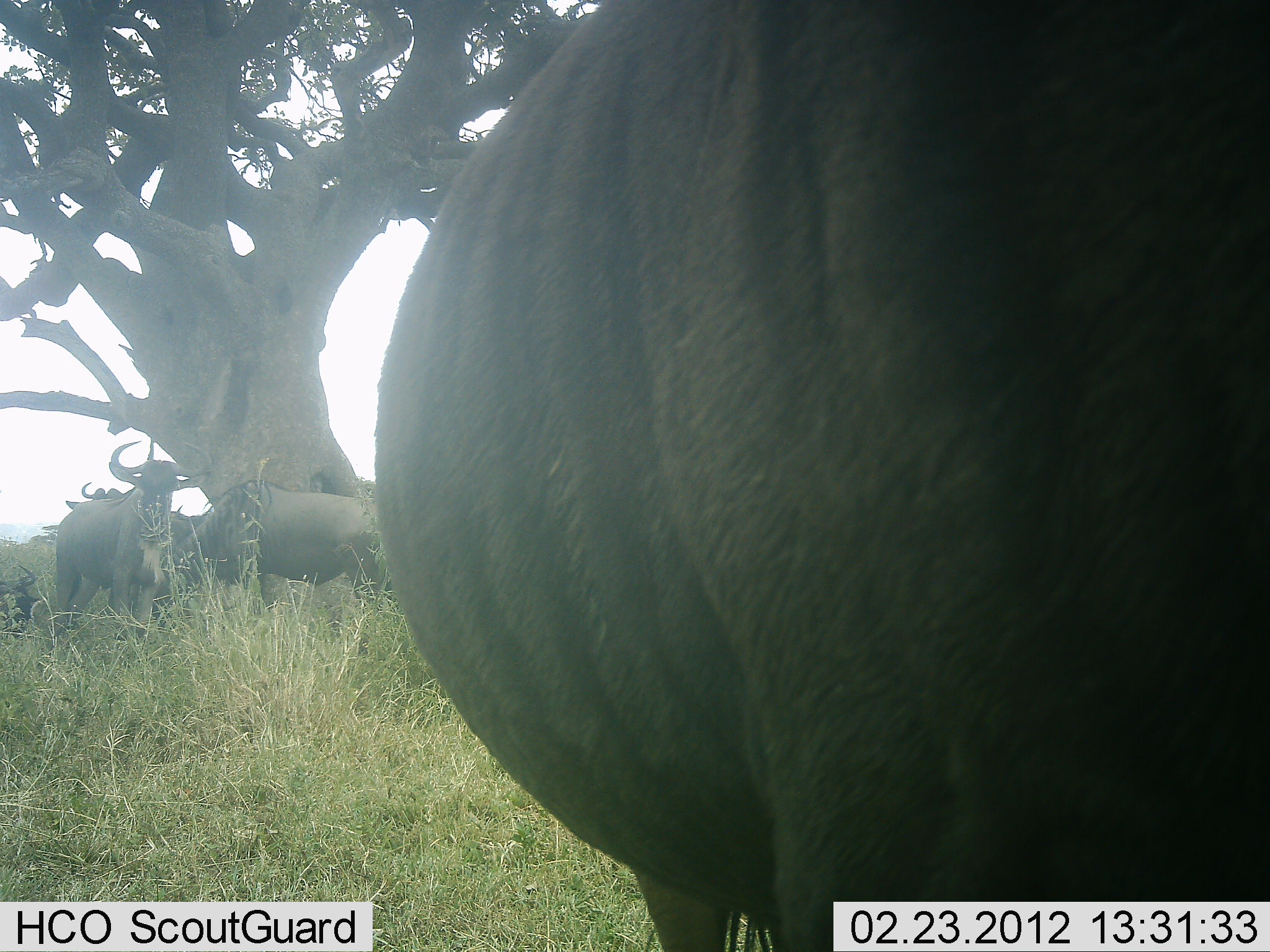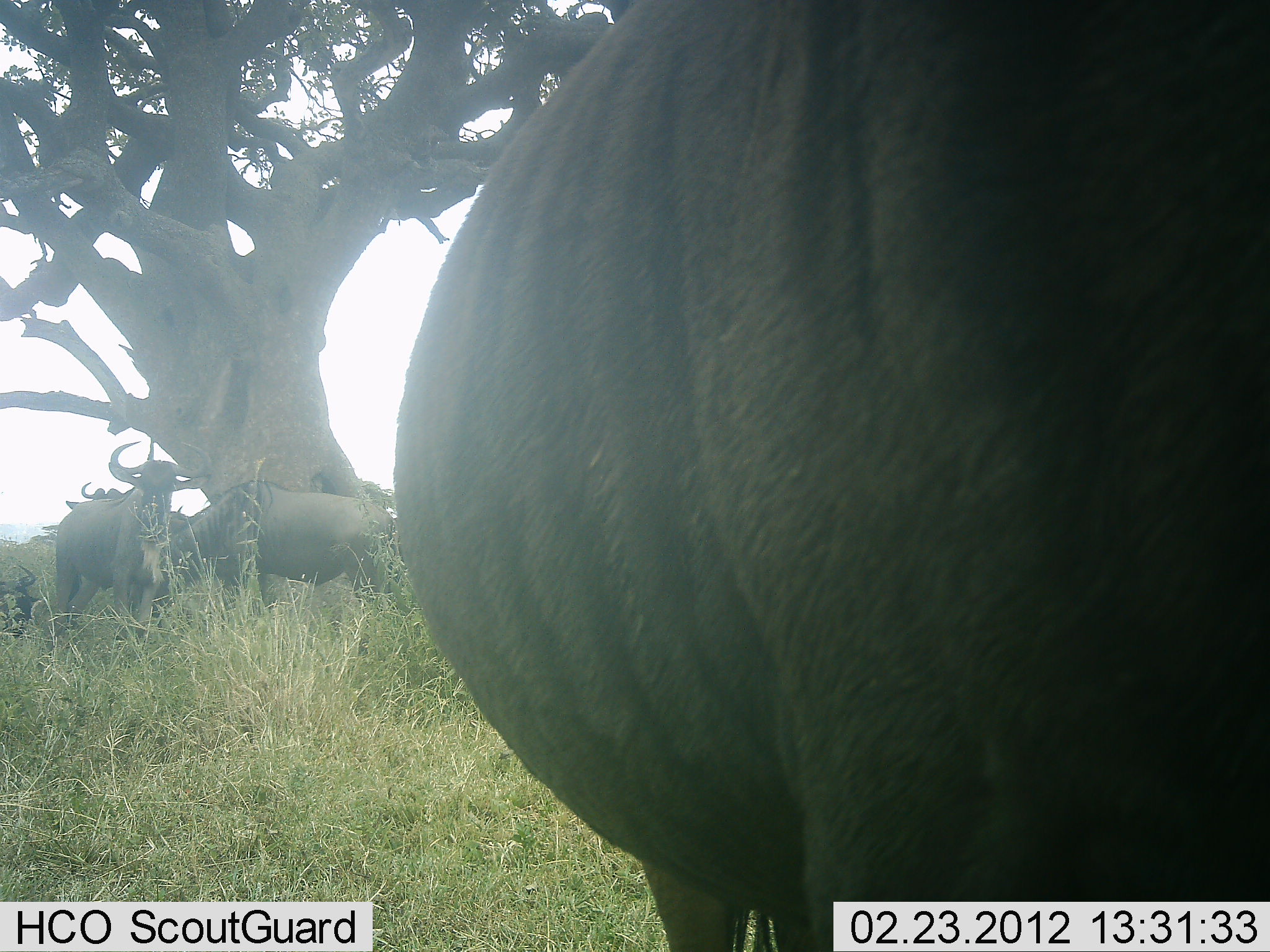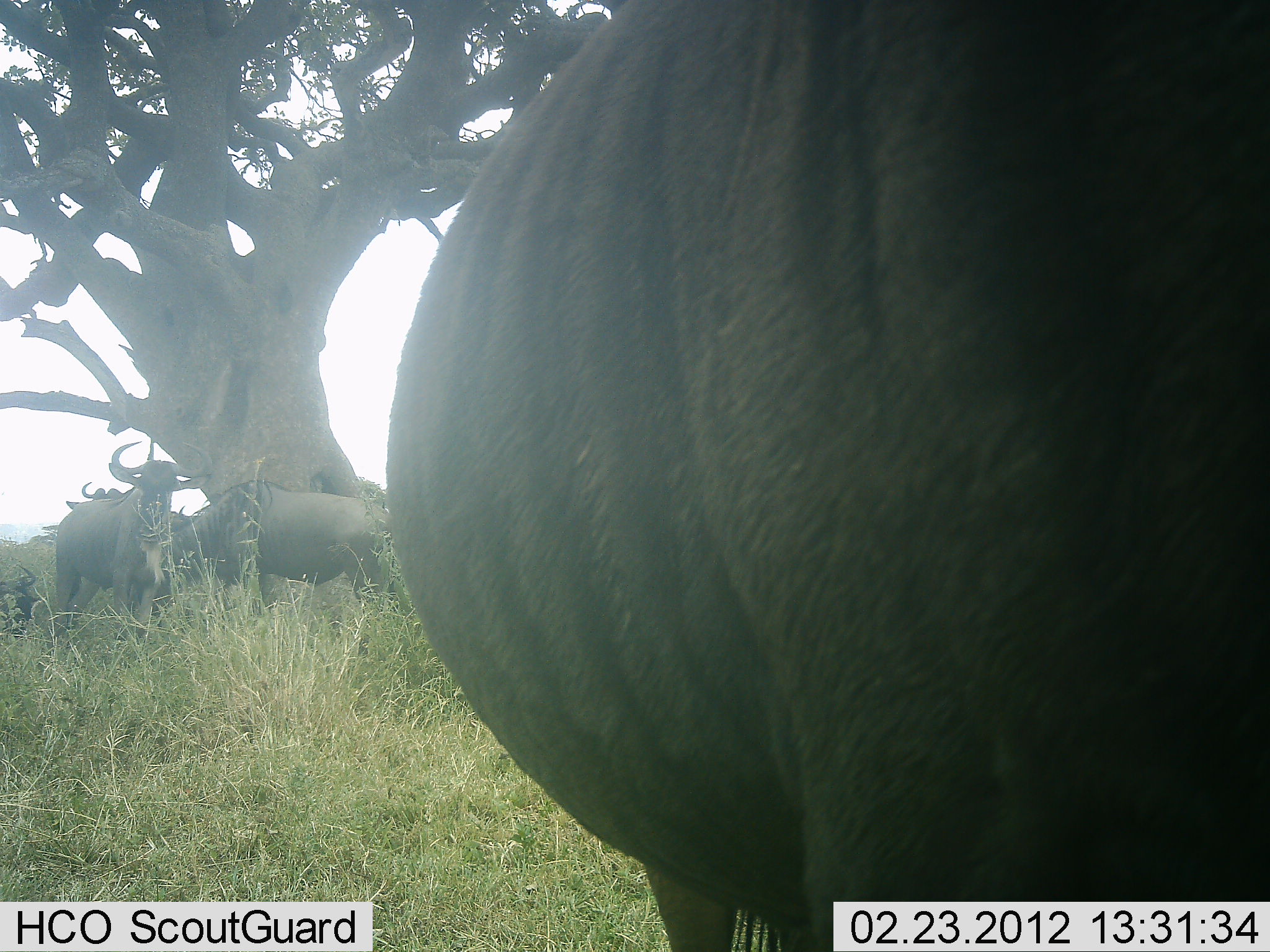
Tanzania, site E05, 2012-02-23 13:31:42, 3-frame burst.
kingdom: Animalia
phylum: Chordata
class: Mammalia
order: Artiodactyla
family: Bovidae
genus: Connochaetes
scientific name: Connochaetes taurinus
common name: blue wildebeest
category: wildebeest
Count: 4.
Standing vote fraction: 88%.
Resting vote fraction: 23%.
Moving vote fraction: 8%.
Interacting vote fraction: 0%.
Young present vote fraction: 0%.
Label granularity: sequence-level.